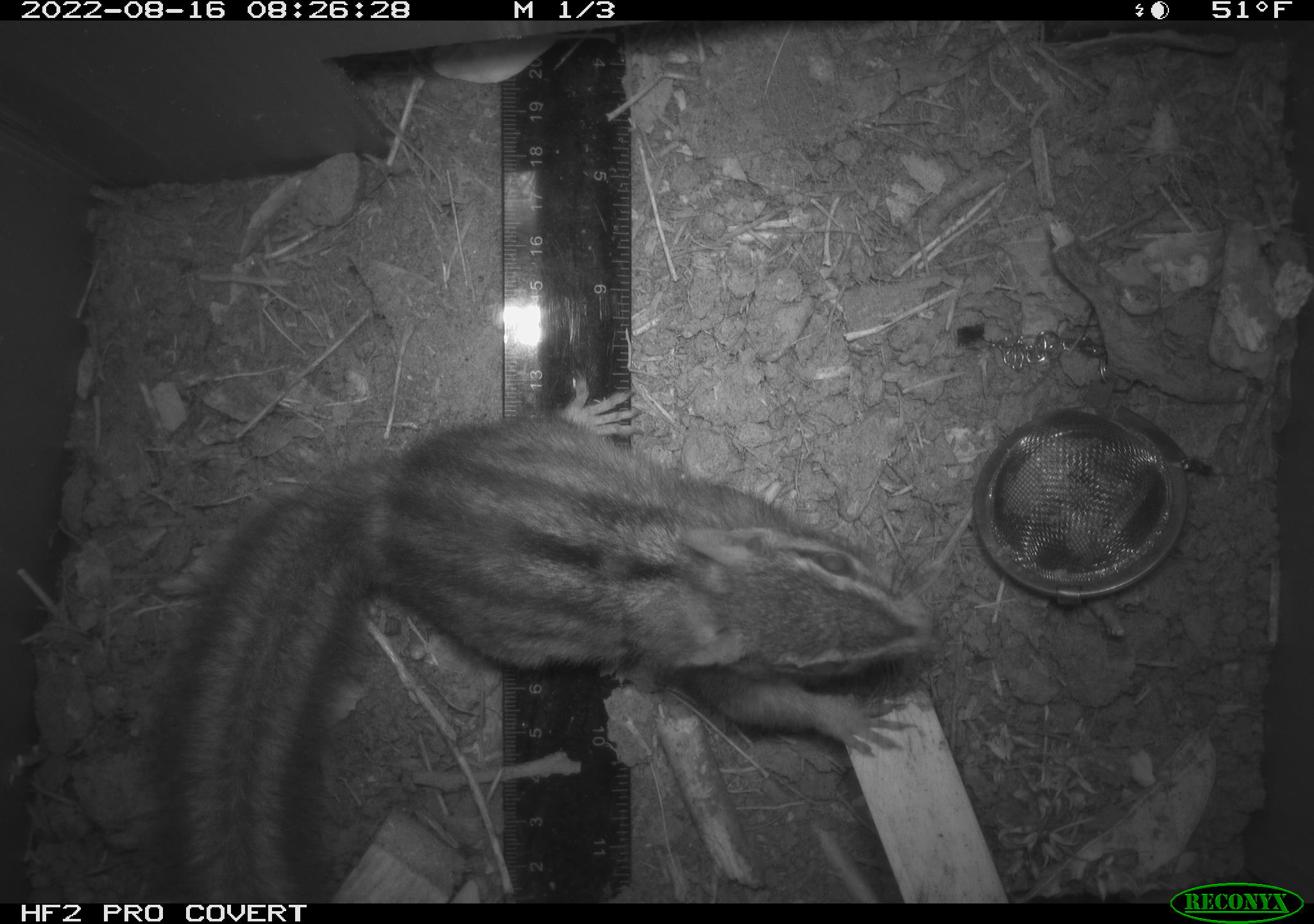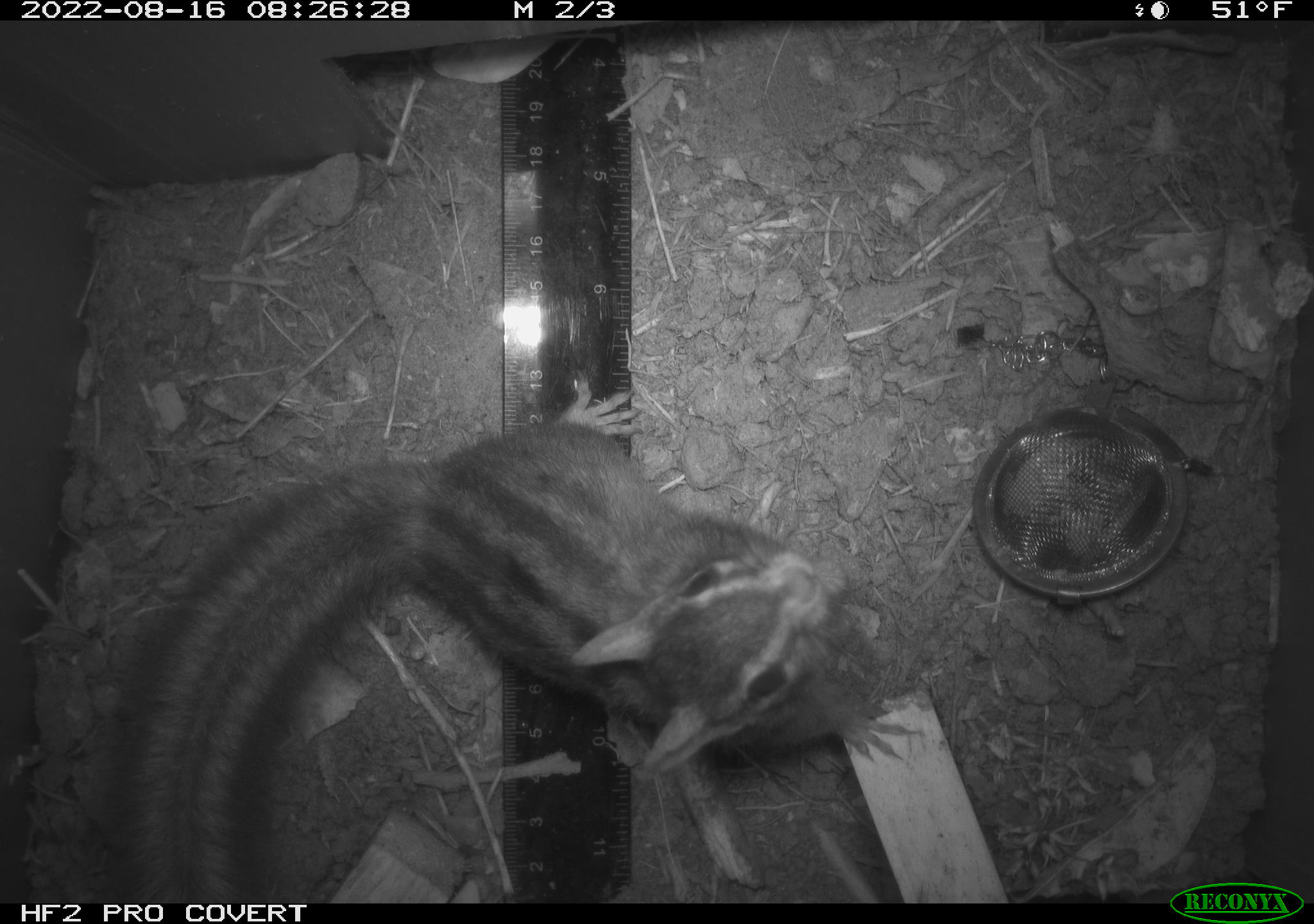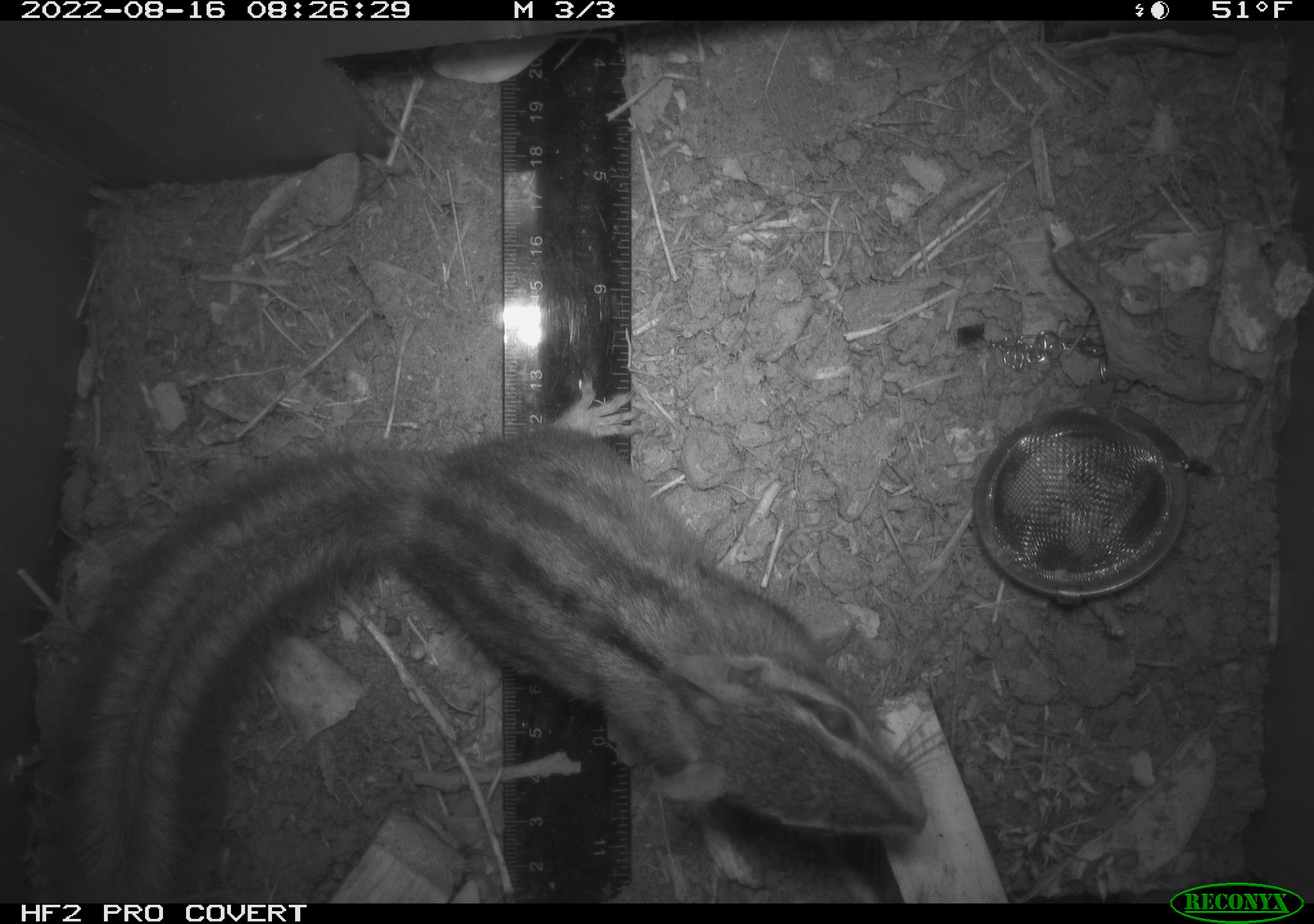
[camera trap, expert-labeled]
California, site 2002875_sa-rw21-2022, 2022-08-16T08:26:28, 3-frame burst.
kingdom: Animalia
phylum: Chordata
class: Mammalia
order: Rodentia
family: Sciuridae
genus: Neotamias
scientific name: Neotamias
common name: western chipmunks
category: neotamias species